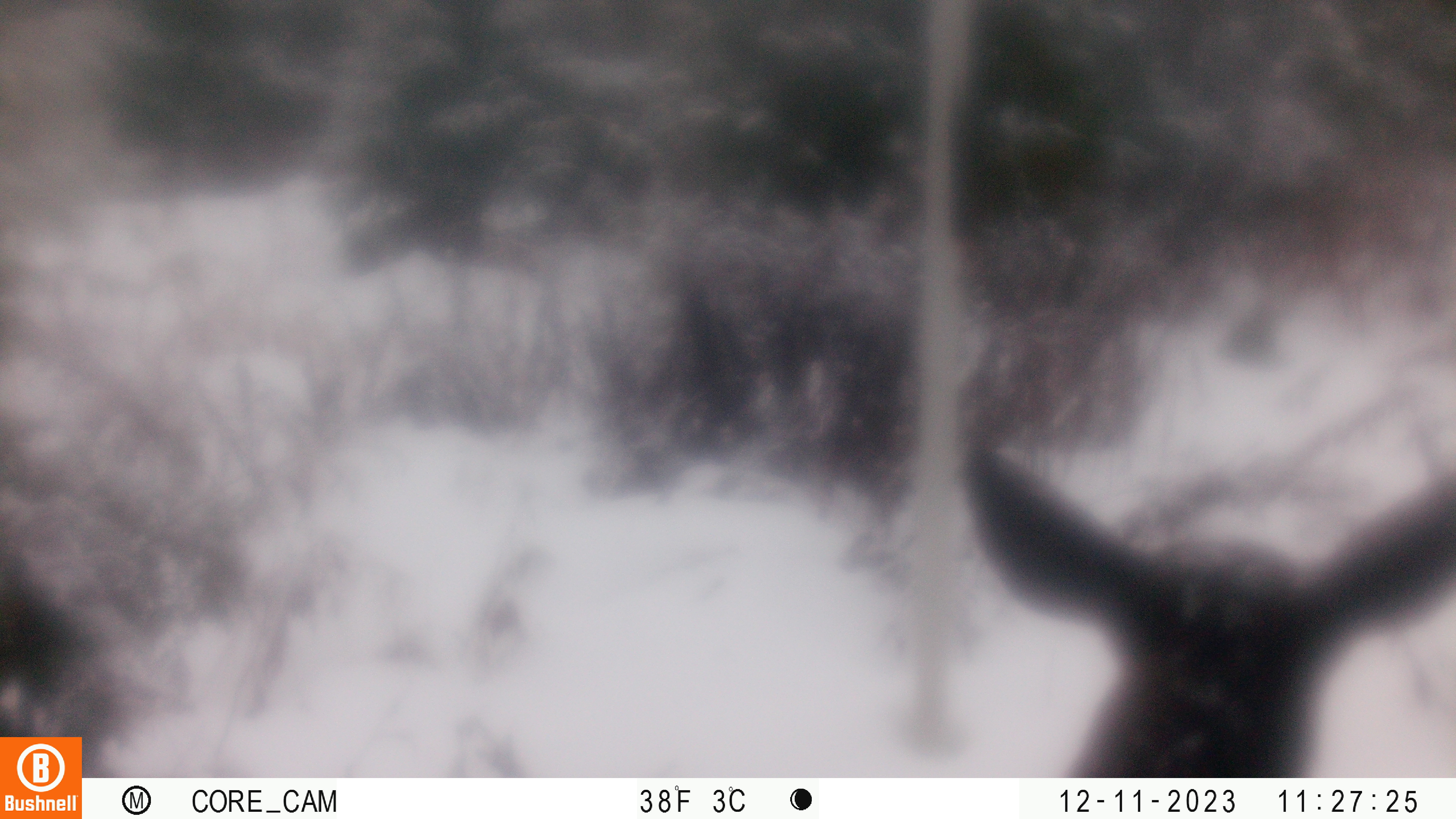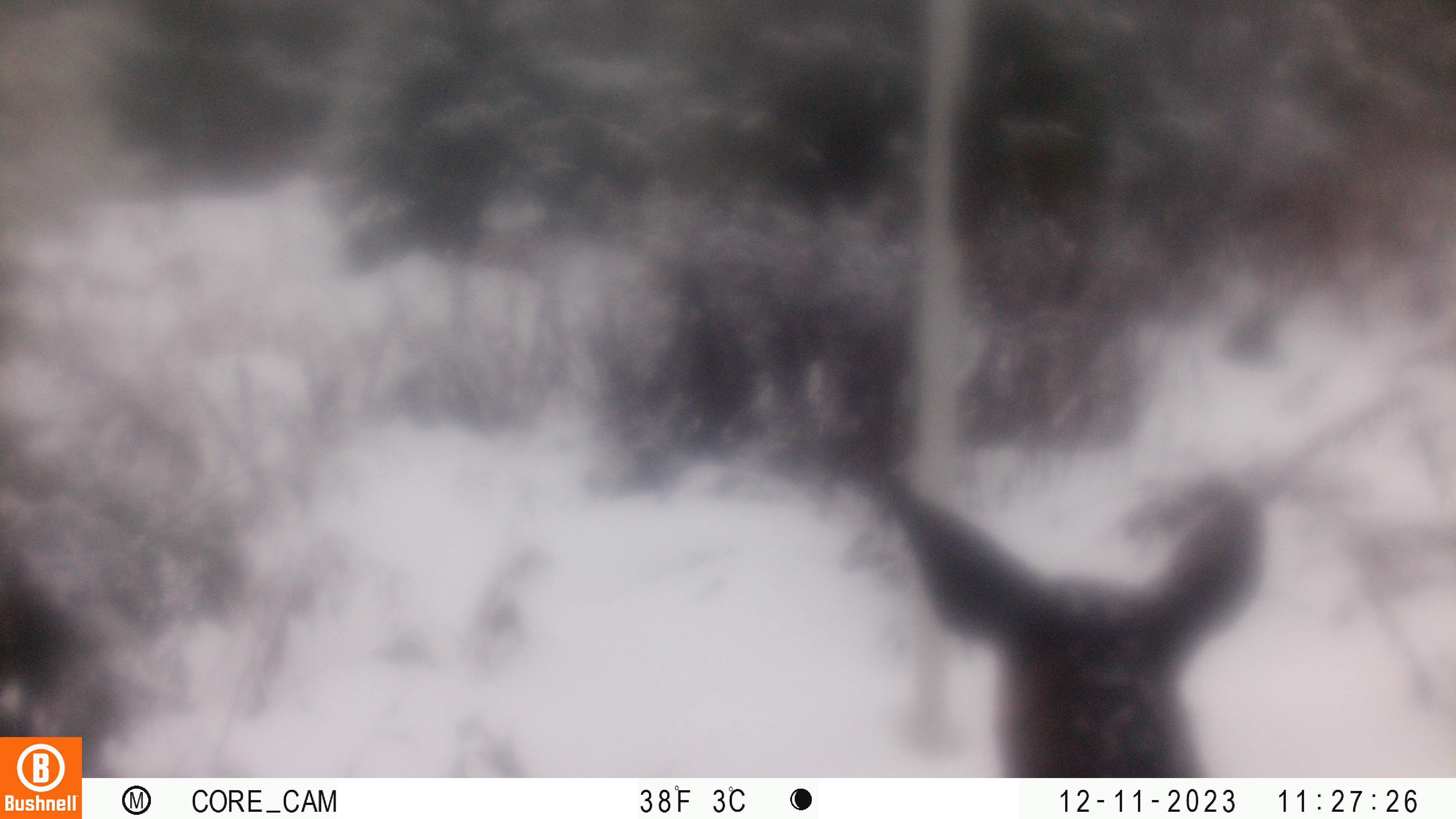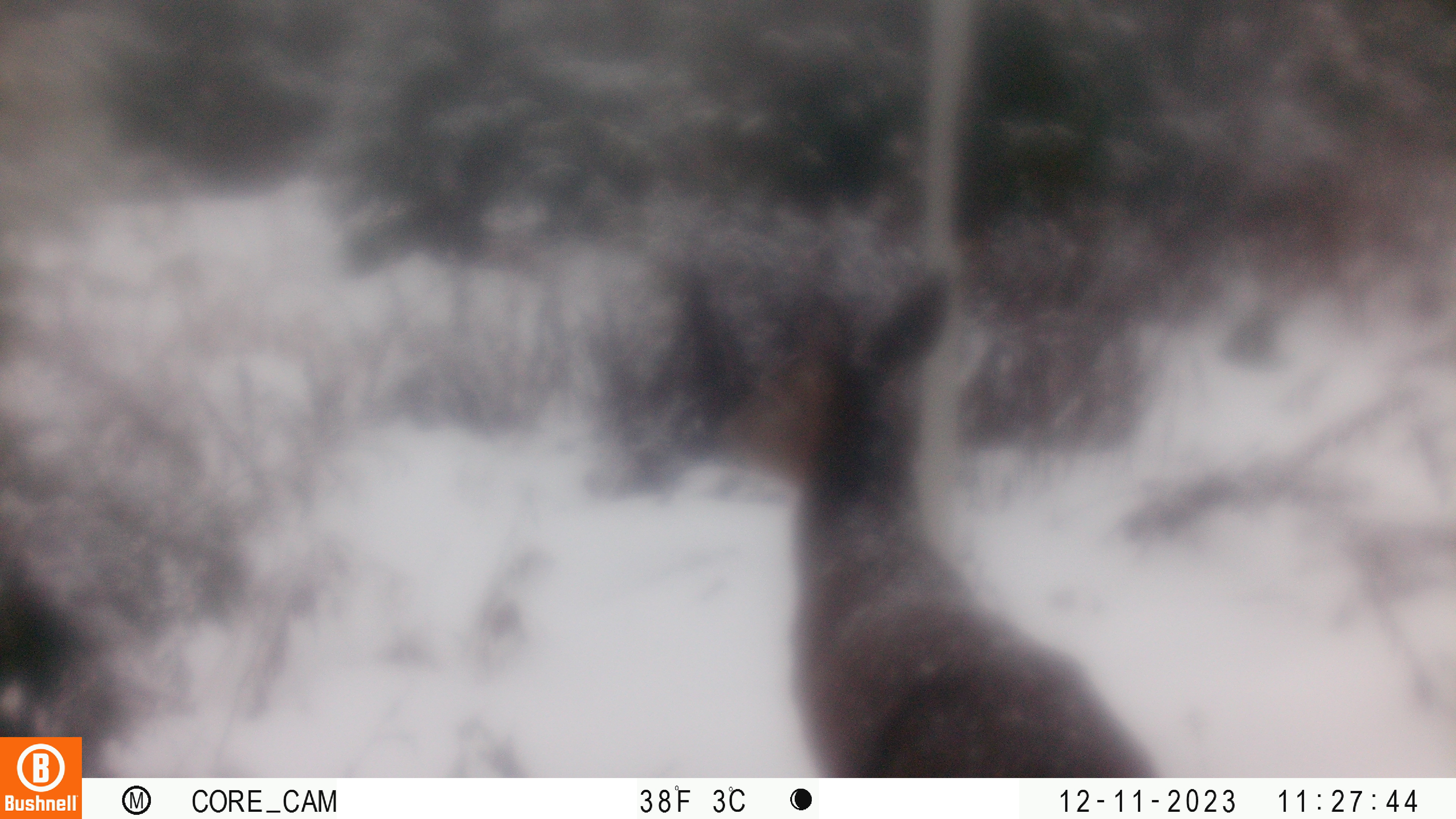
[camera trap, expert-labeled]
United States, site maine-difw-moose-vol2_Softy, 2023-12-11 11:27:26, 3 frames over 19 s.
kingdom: Animalia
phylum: Chordata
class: Mammalia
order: Artiodactyla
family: Cervidae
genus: Odocoileus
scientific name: Odocoileus virginianus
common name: white-tailed deer